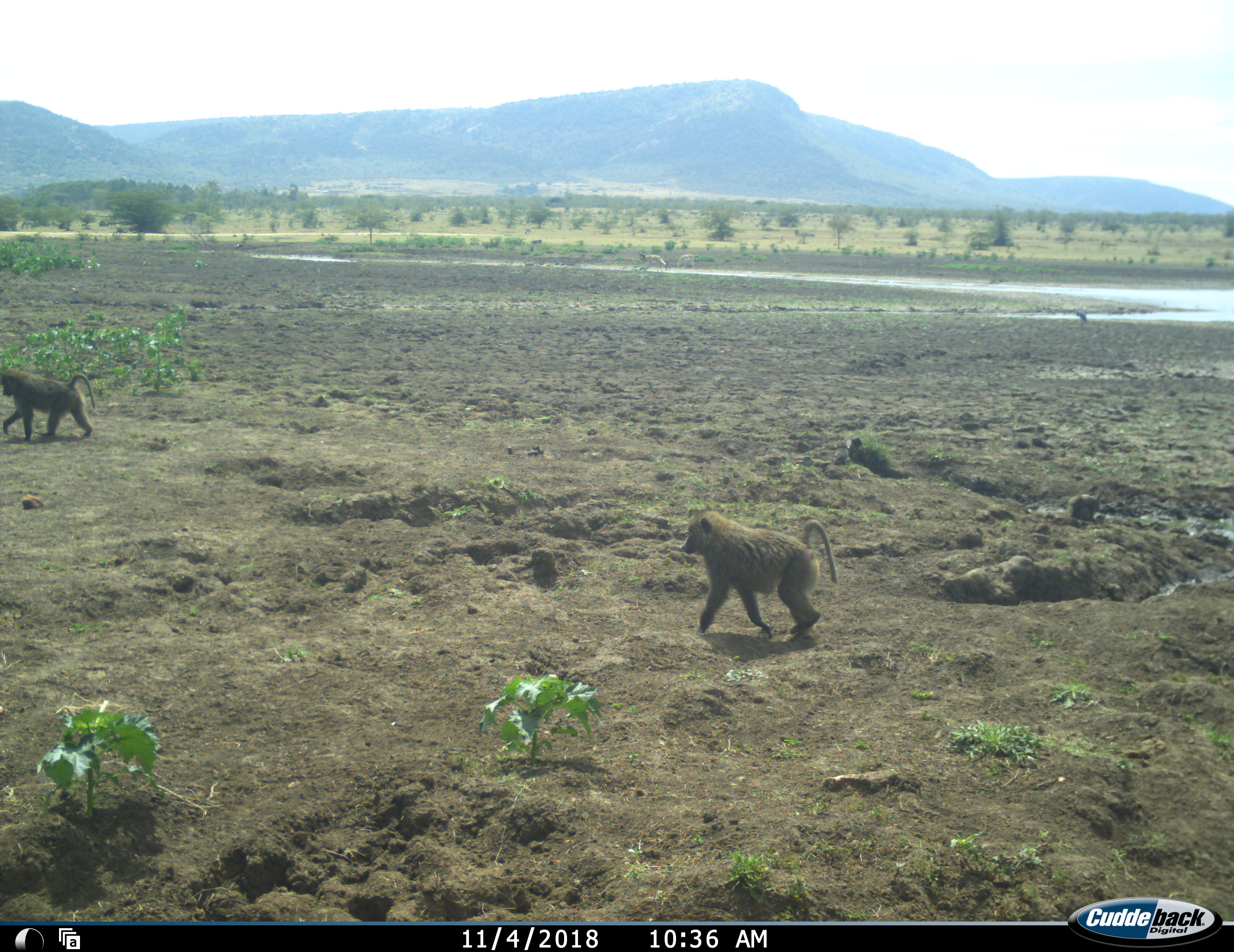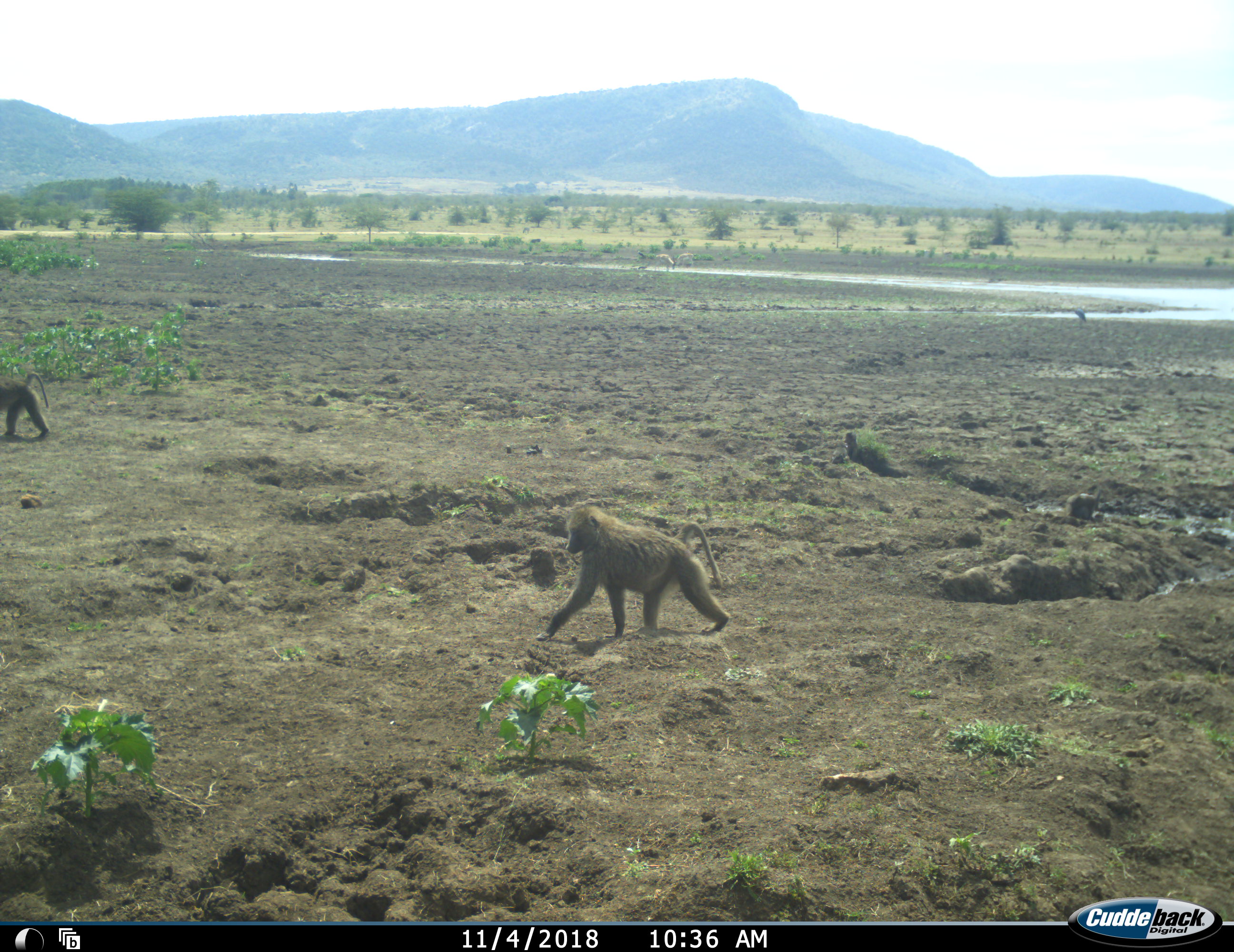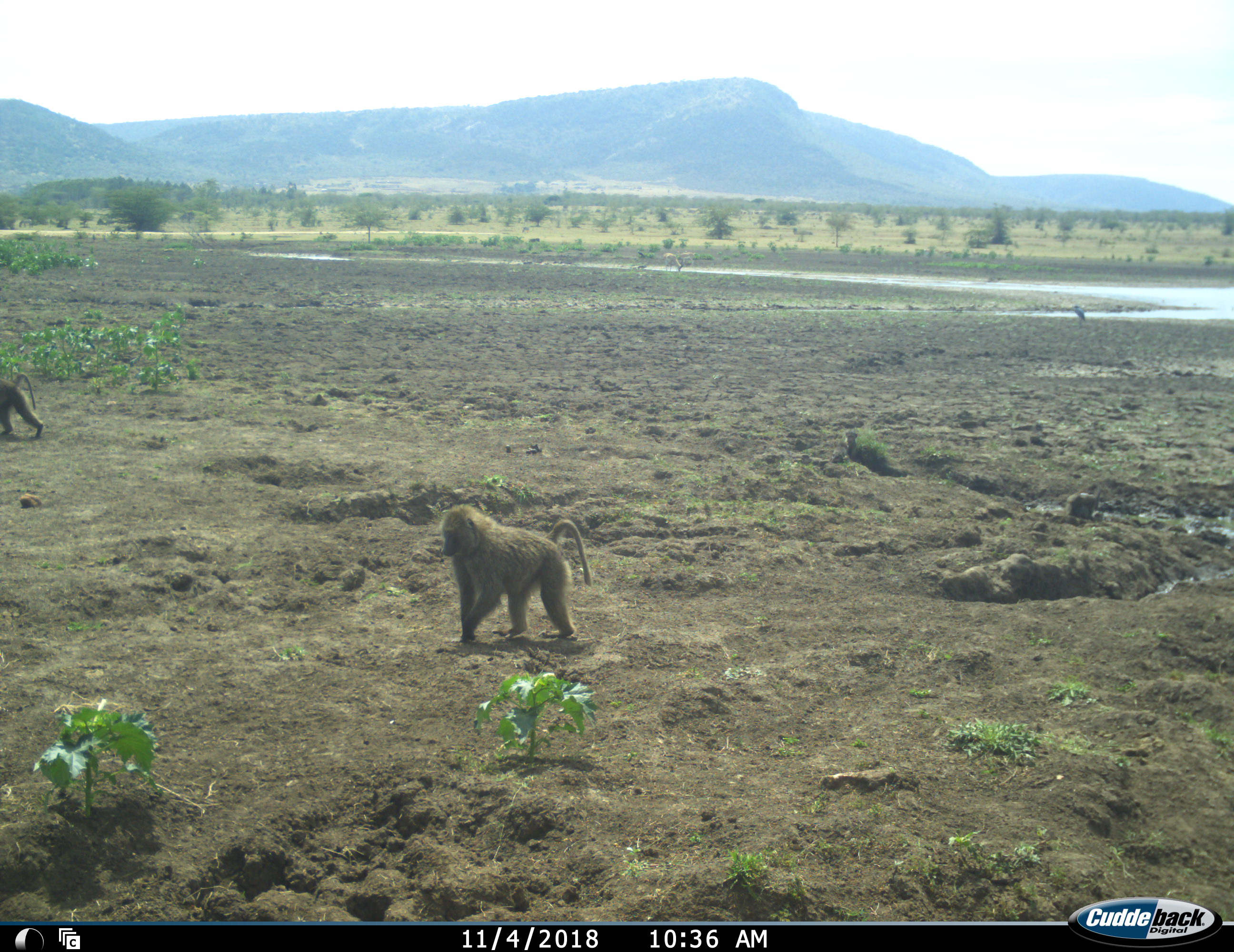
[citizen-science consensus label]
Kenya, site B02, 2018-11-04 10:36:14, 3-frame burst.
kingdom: Animalia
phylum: Chordata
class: Mammalia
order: Primates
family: Cercopithecidae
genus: Papio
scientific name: Papio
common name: baboon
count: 2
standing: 10%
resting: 10%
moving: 100%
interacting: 0%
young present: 10%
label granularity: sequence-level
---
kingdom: Animalia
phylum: Chordata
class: Aves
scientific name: Aves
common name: bird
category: birdother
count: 2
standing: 67%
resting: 0%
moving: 33%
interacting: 0%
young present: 0%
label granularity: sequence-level